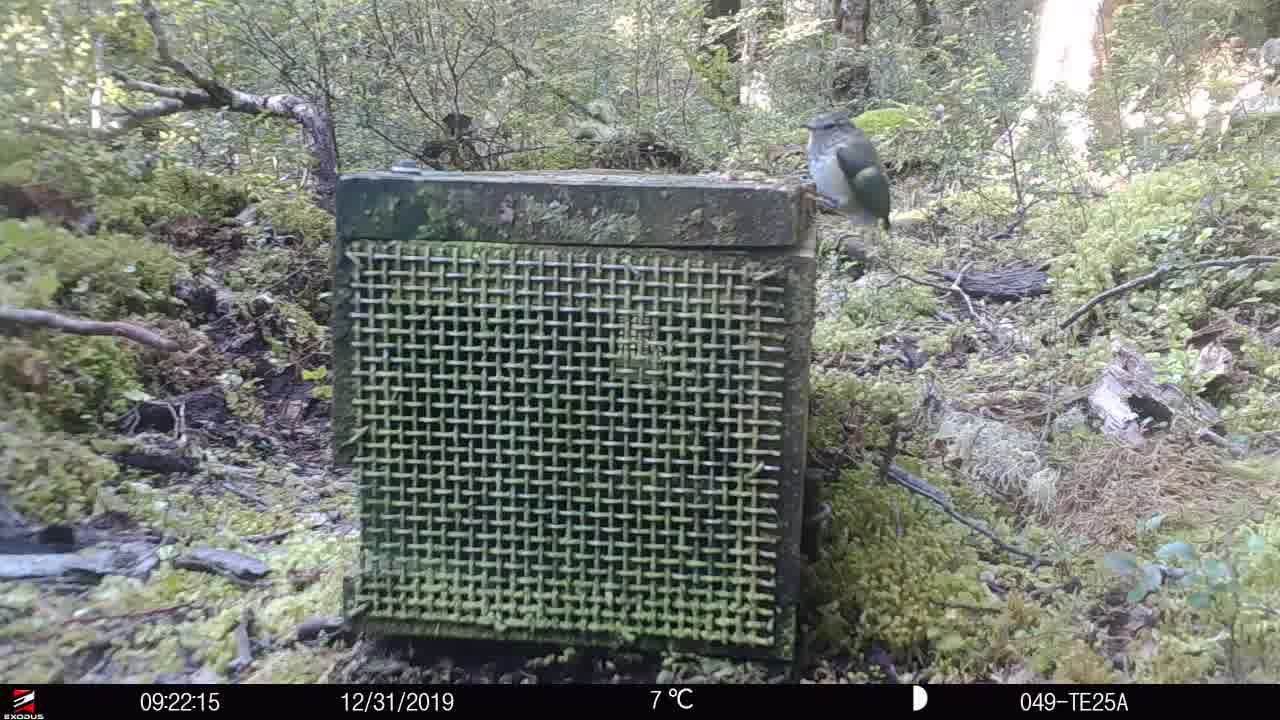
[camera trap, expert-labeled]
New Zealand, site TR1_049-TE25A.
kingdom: Animalia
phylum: Chordata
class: Aves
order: Passeriformes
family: Acanthisittidae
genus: Acanthisitta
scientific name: Acanthisitta chloris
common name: rifleman